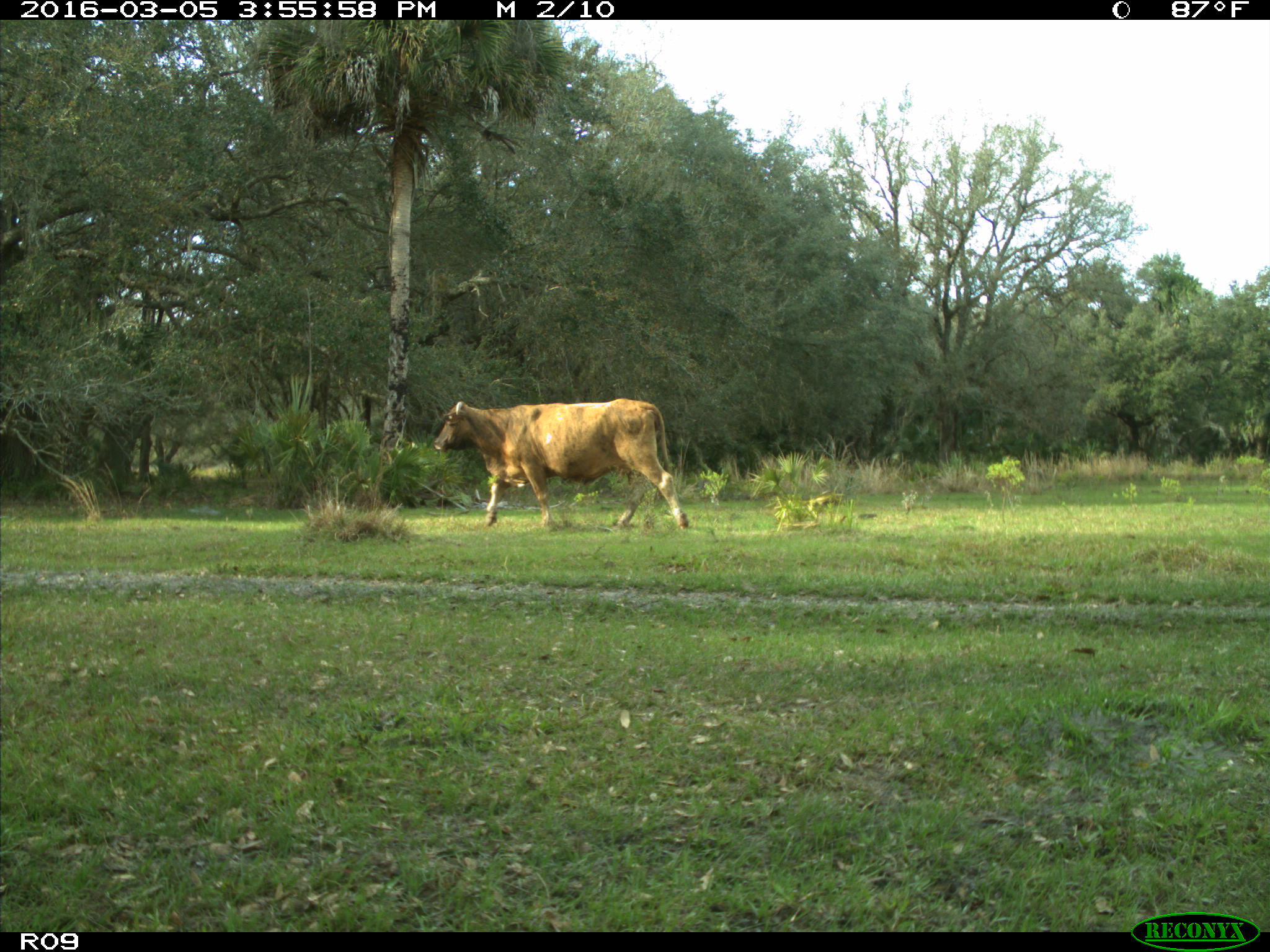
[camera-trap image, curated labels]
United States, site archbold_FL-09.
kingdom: Animalia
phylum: Chordata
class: Mammalia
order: Artiodactyla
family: Bovidae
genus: Bos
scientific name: Bos taurus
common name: domestic cow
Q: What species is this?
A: Bos taurus (domestic cow).